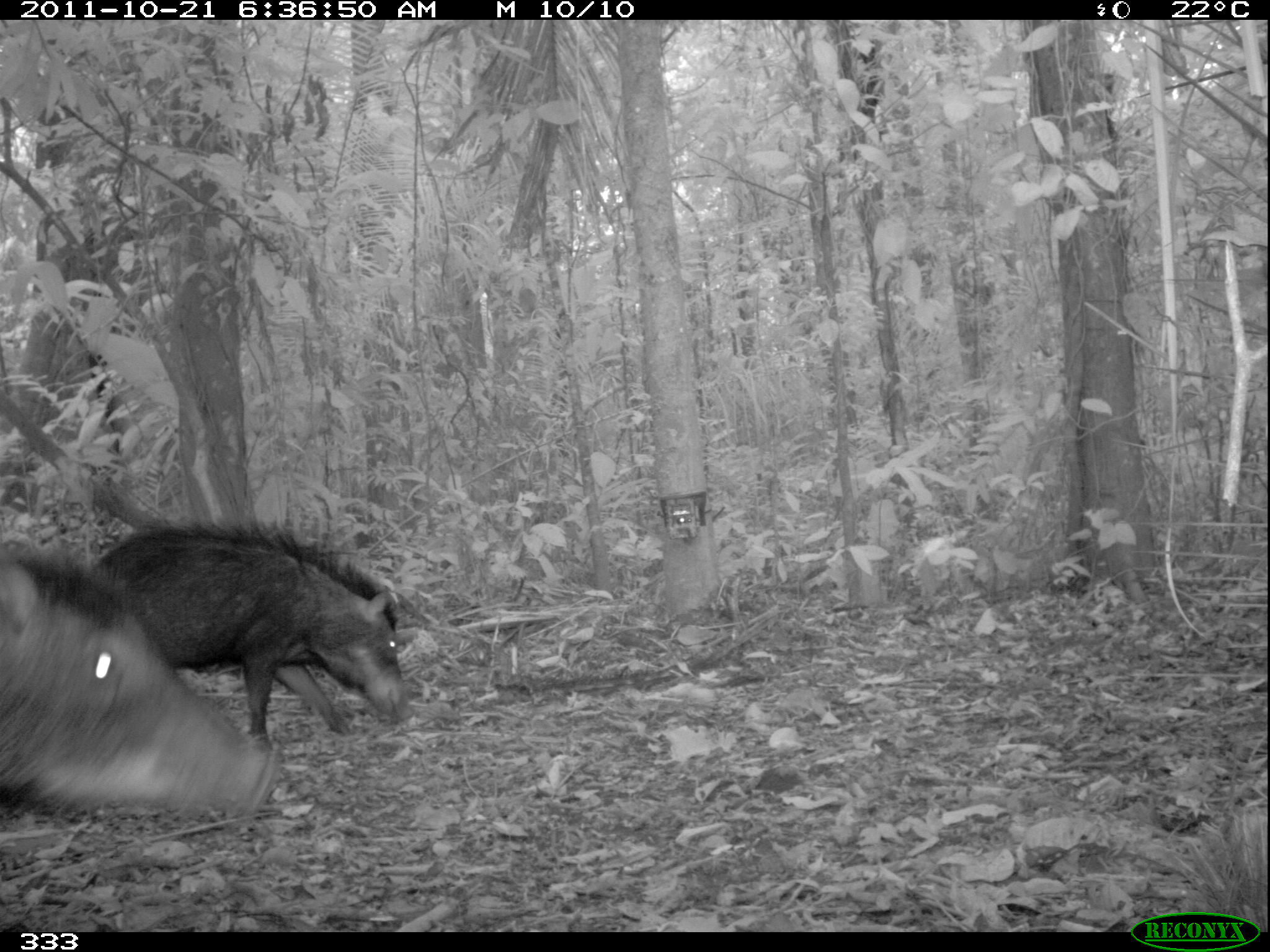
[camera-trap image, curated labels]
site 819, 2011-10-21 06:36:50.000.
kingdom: Animalia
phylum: Chordata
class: Mammalia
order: Artiodactyla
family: Tayassuidae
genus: Tayassu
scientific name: Tayassu pecari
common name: white-lipped peccary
Tayassu pecari (white-lipped peccary).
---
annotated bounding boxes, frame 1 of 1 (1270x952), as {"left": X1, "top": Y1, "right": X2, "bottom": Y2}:
tayassu pecari: {"left": 0, "top": 546, "right": 270, "bottom": 822}; {"left": 93, "top": 520, "right": 406, "bottom": 745}